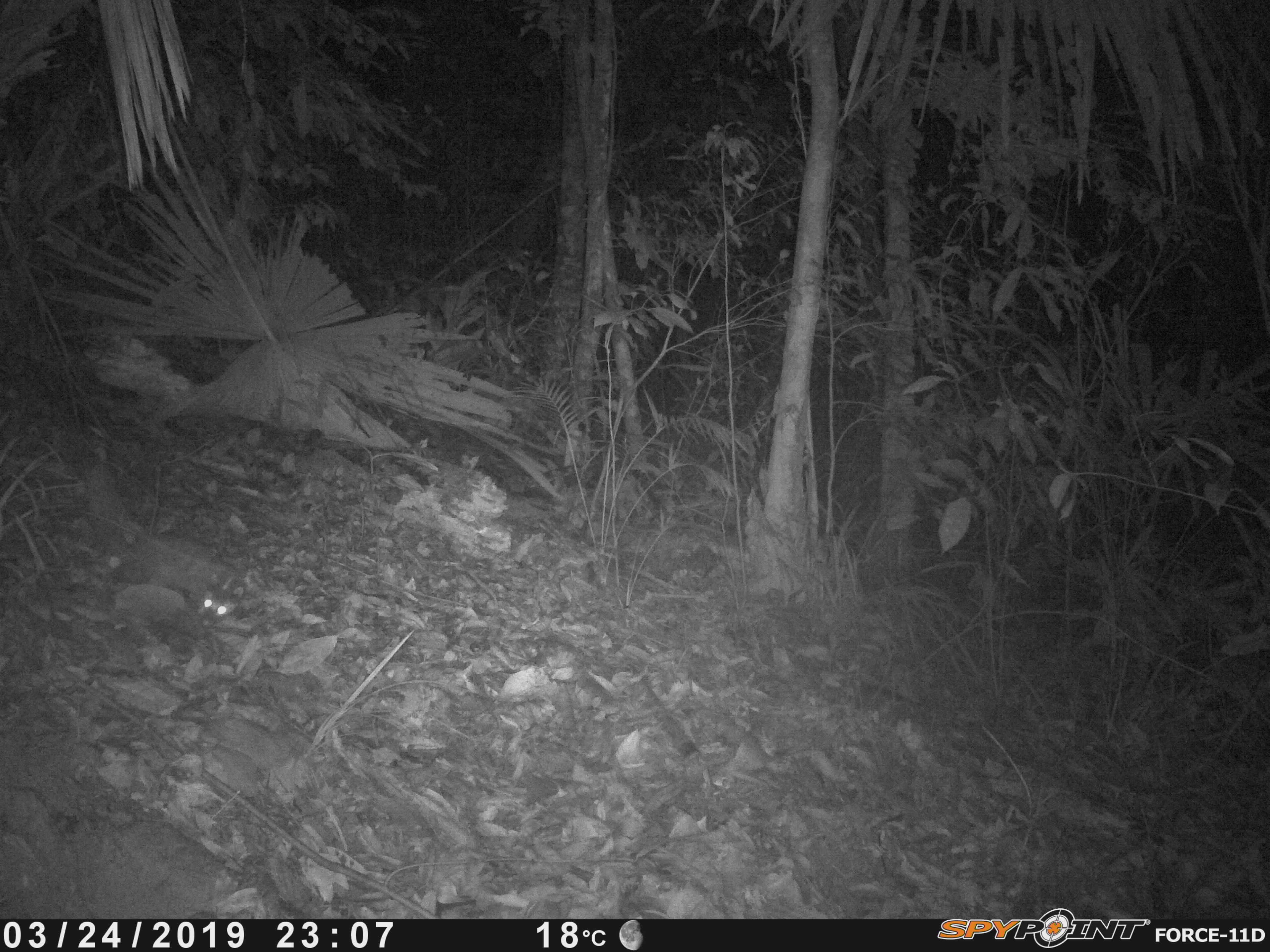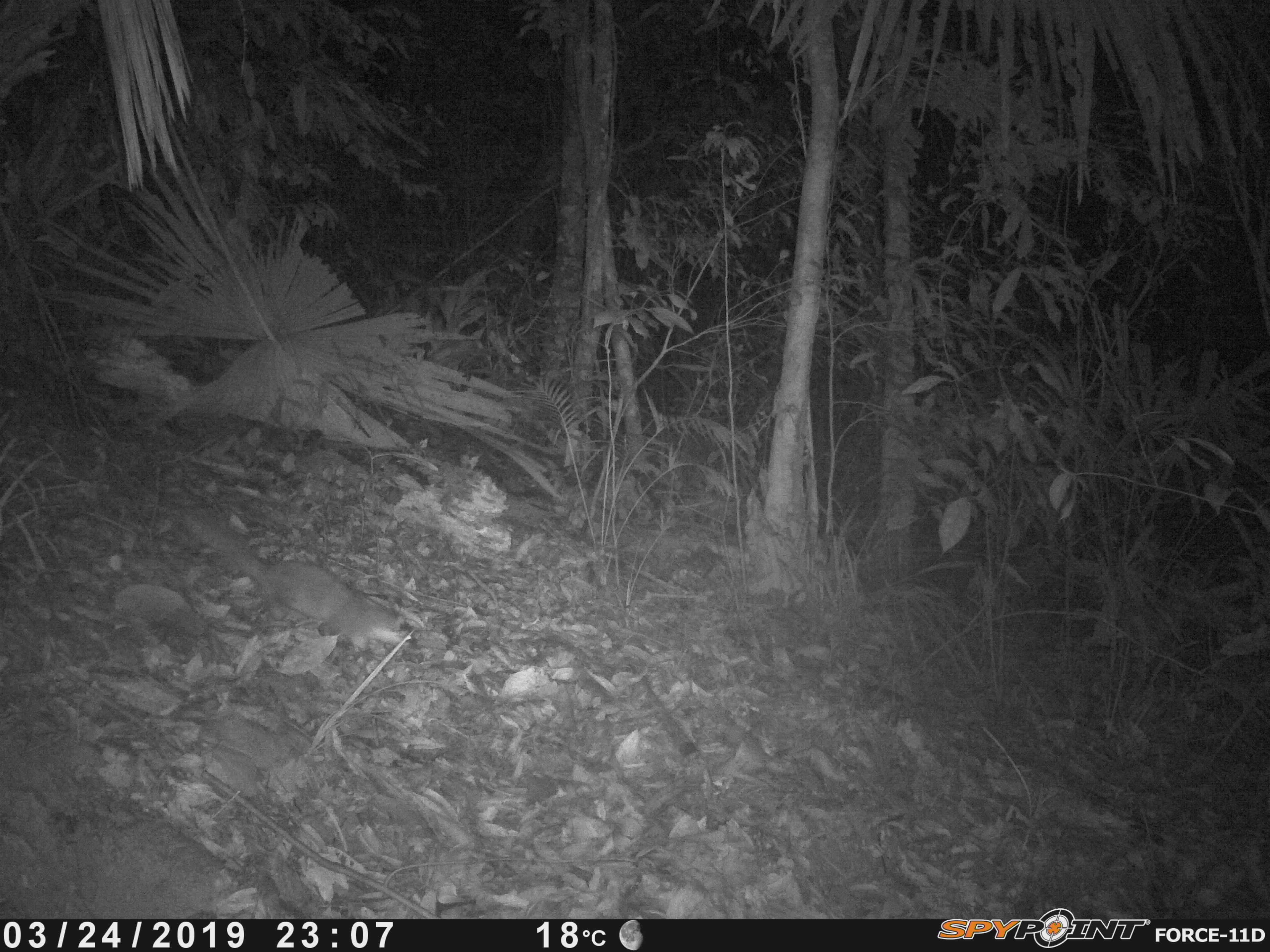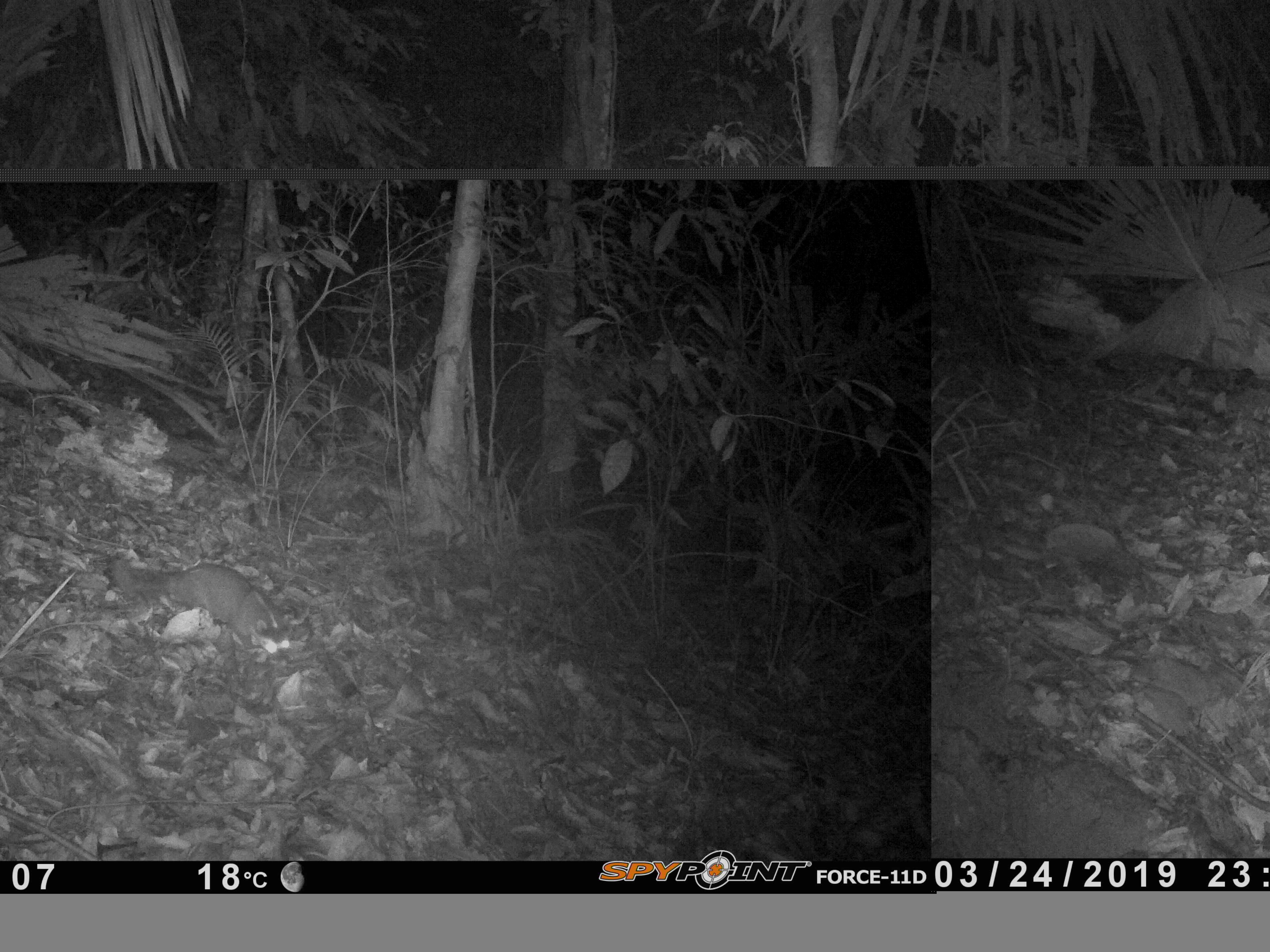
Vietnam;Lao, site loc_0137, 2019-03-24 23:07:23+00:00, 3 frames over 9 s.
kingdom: Animalia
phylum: Chordata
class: Mammalia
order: Carnivora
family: Mustelidae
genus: Melogale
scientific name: Melogale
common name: ferret badger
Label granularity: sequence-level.